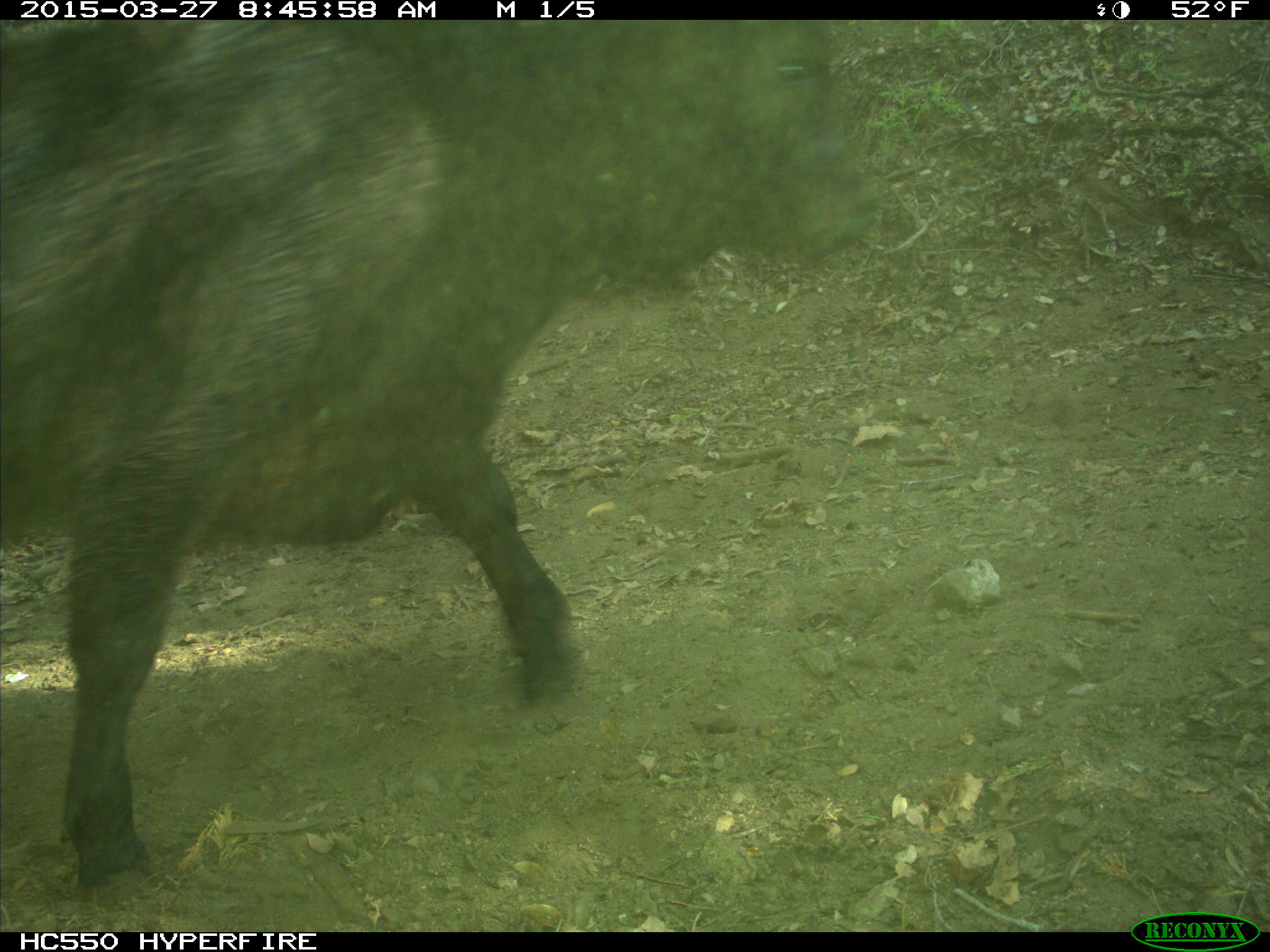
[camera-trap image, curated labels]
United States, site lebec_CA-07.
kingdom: Animalia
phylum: Chordata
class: Mammalia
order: Artiodactyla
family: Bovidae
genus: Bos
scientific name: Bos taurus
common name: domestic cow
Bos taurus (domestic cow).